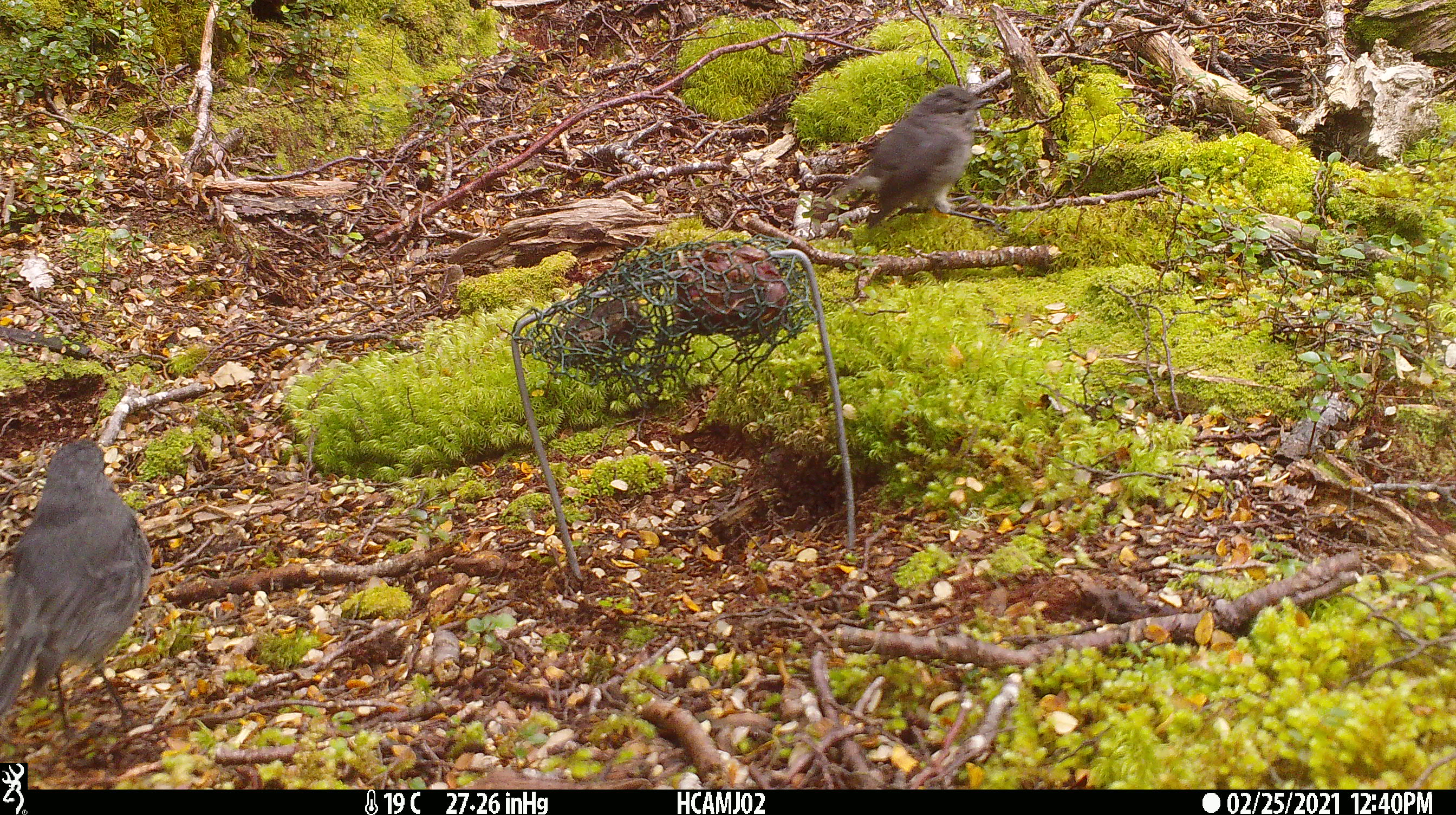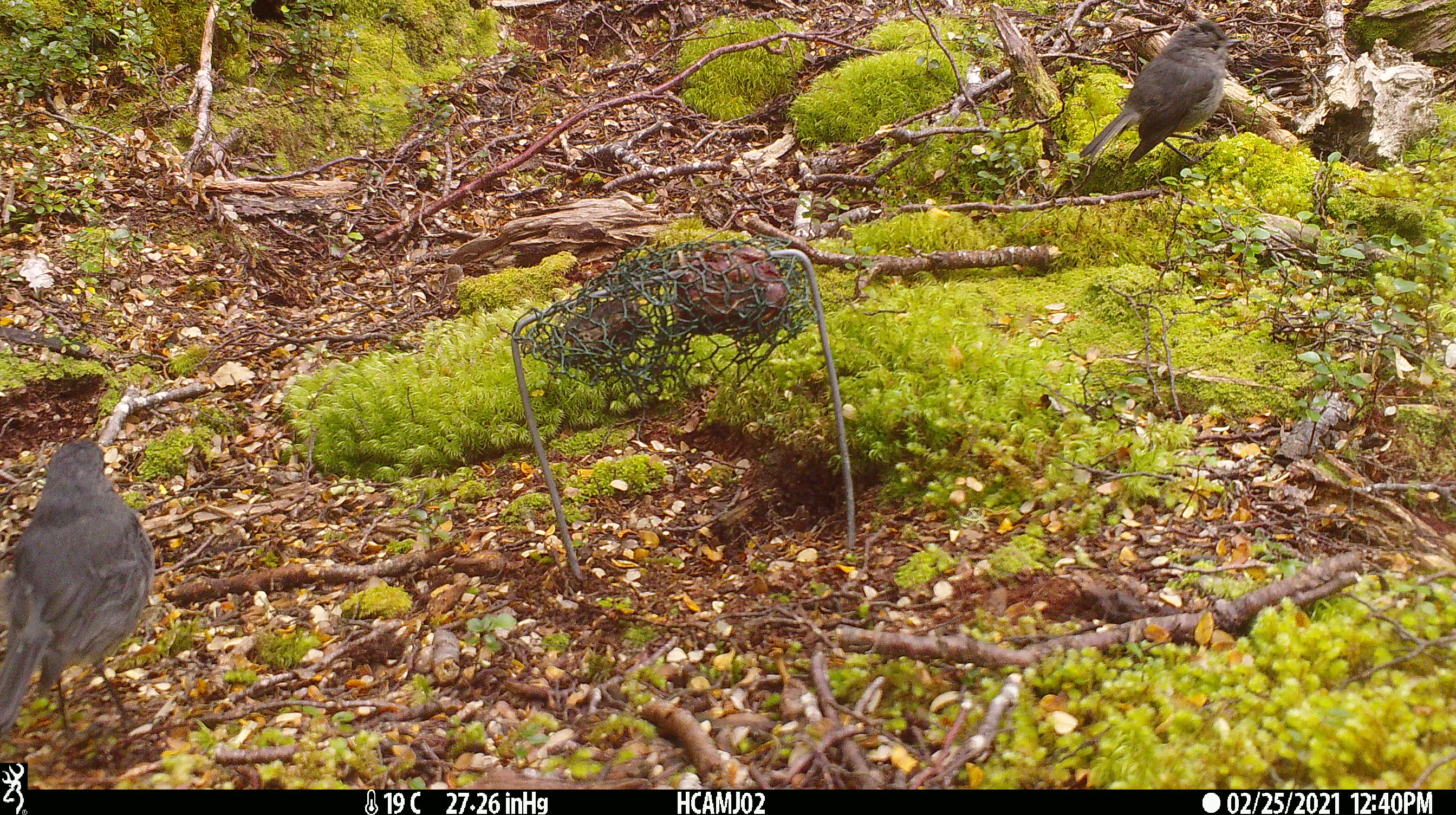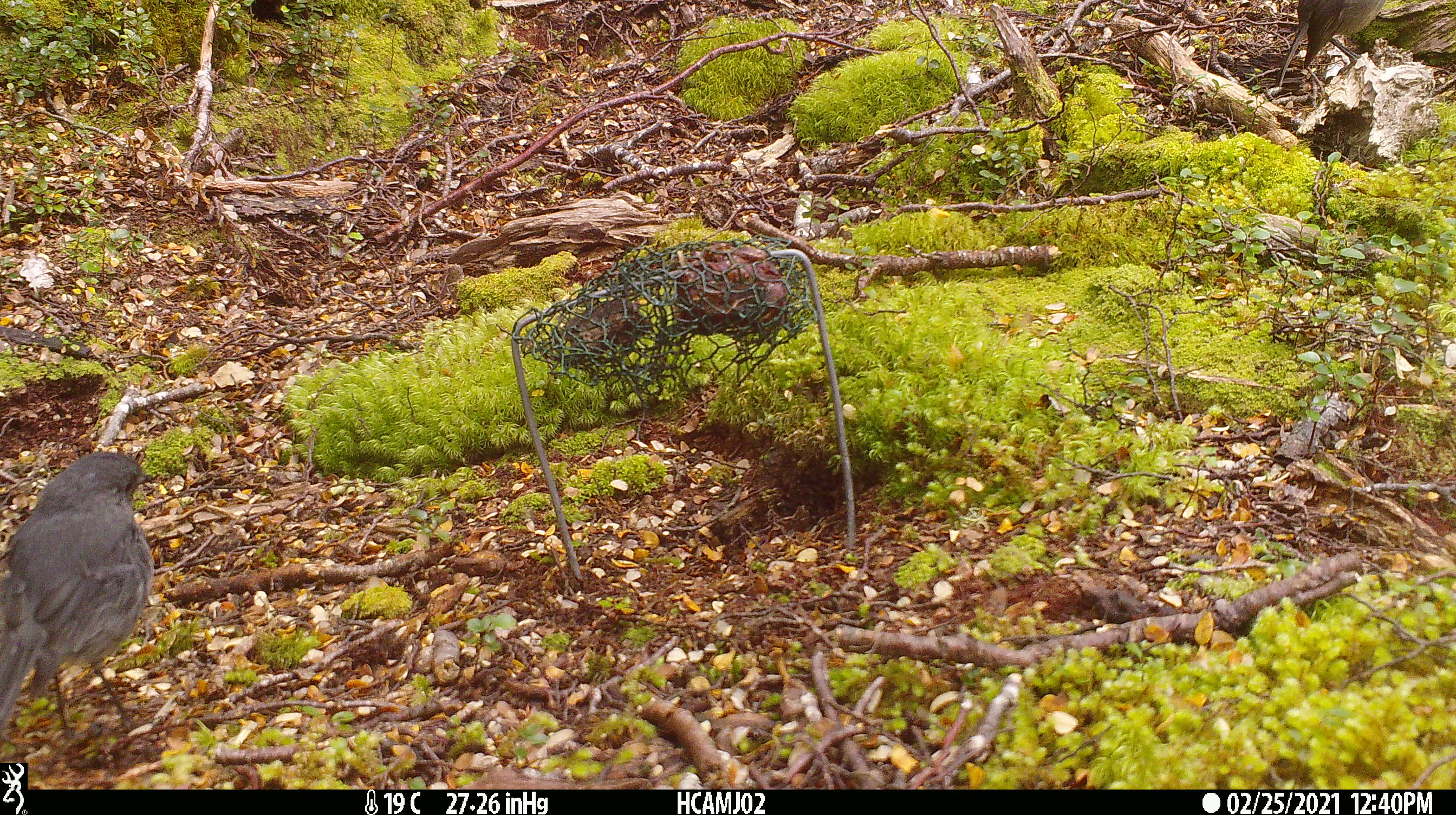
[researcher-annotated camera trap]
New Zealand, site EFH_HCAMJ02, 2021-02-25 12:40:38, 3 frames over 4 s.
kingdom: Animalia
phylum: Chordata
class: Aves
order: Passeriformes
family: Petroicidae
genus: Petroica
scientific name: Petroica australis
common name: new zealand robin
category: robin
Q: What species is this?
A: Robin (new zealand robin) (Petroica australis).